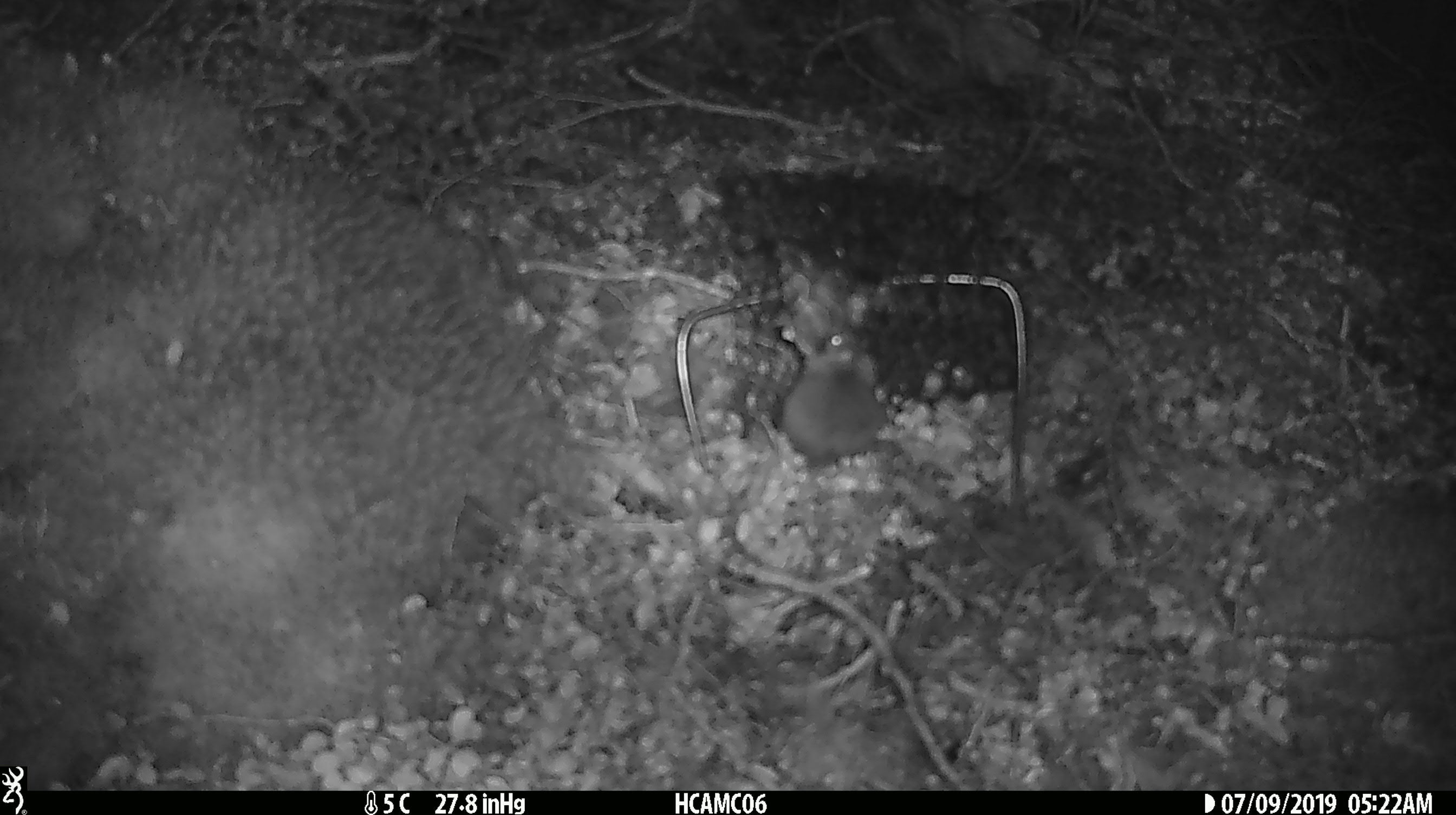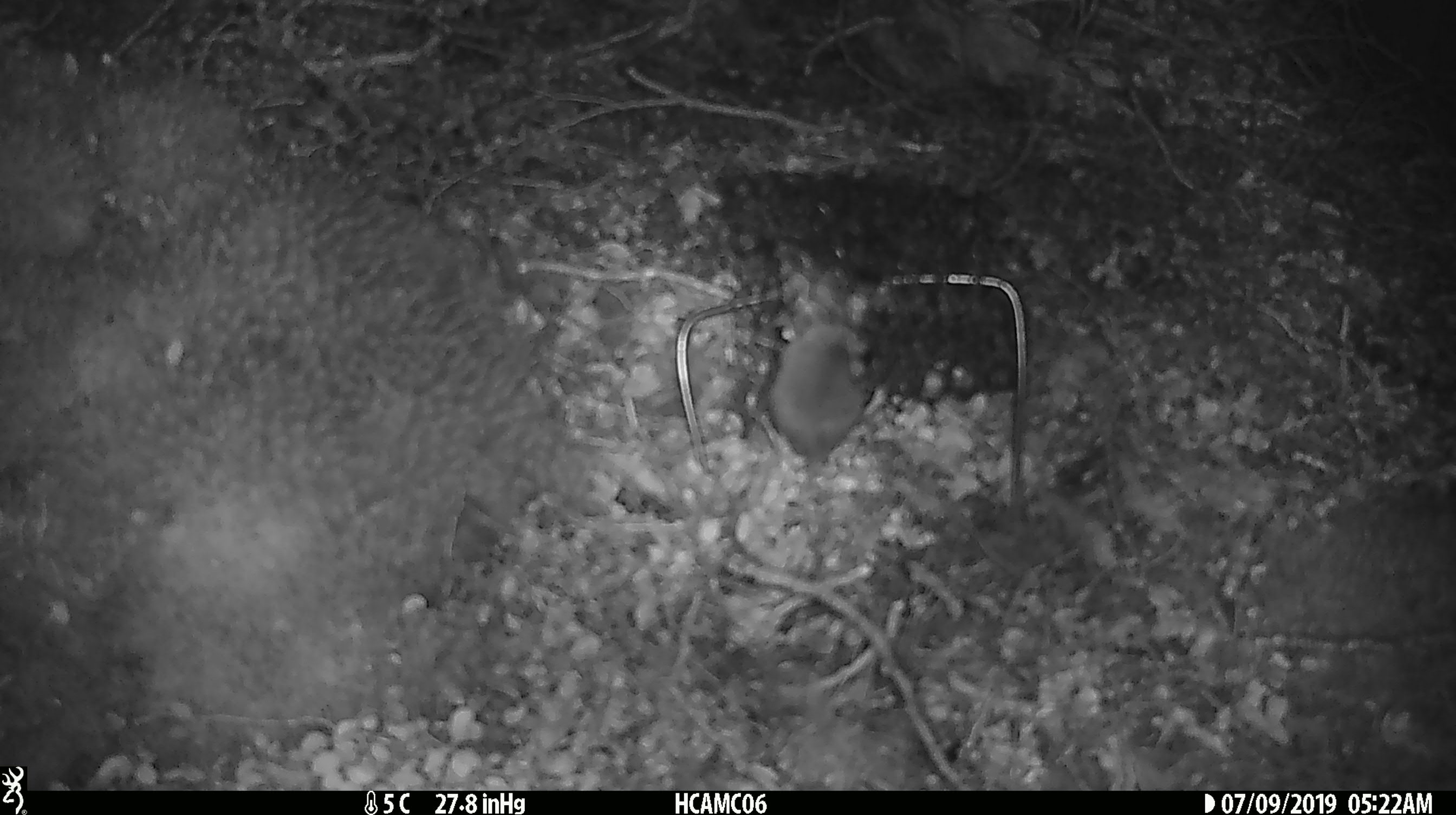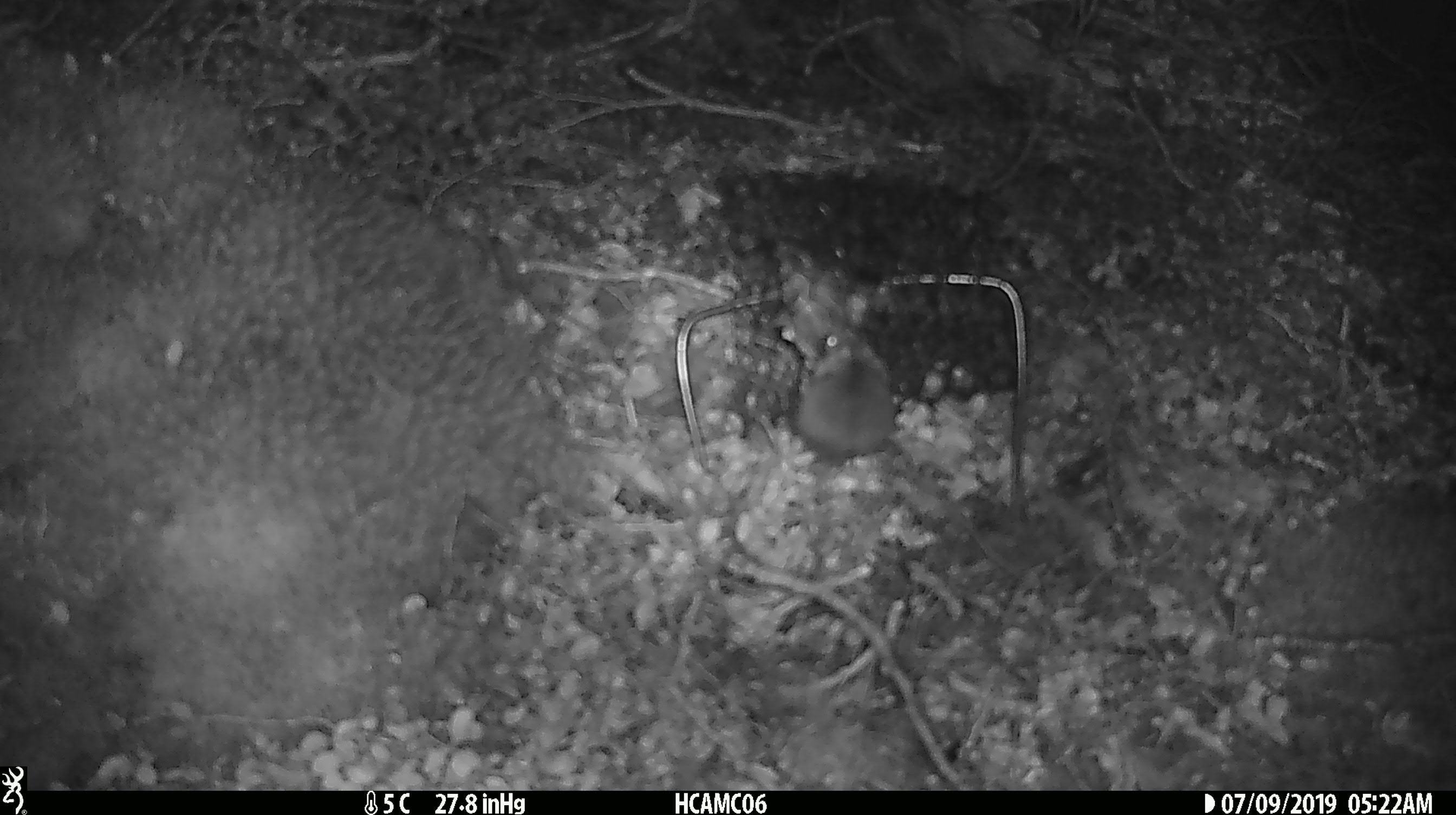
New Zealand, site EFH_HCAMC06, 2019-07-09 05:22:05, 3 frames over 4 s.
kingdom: Animalia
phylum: Chordata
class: Mammalia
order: Rodentia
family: Muridae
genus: Mus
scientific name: Mus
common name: mouse